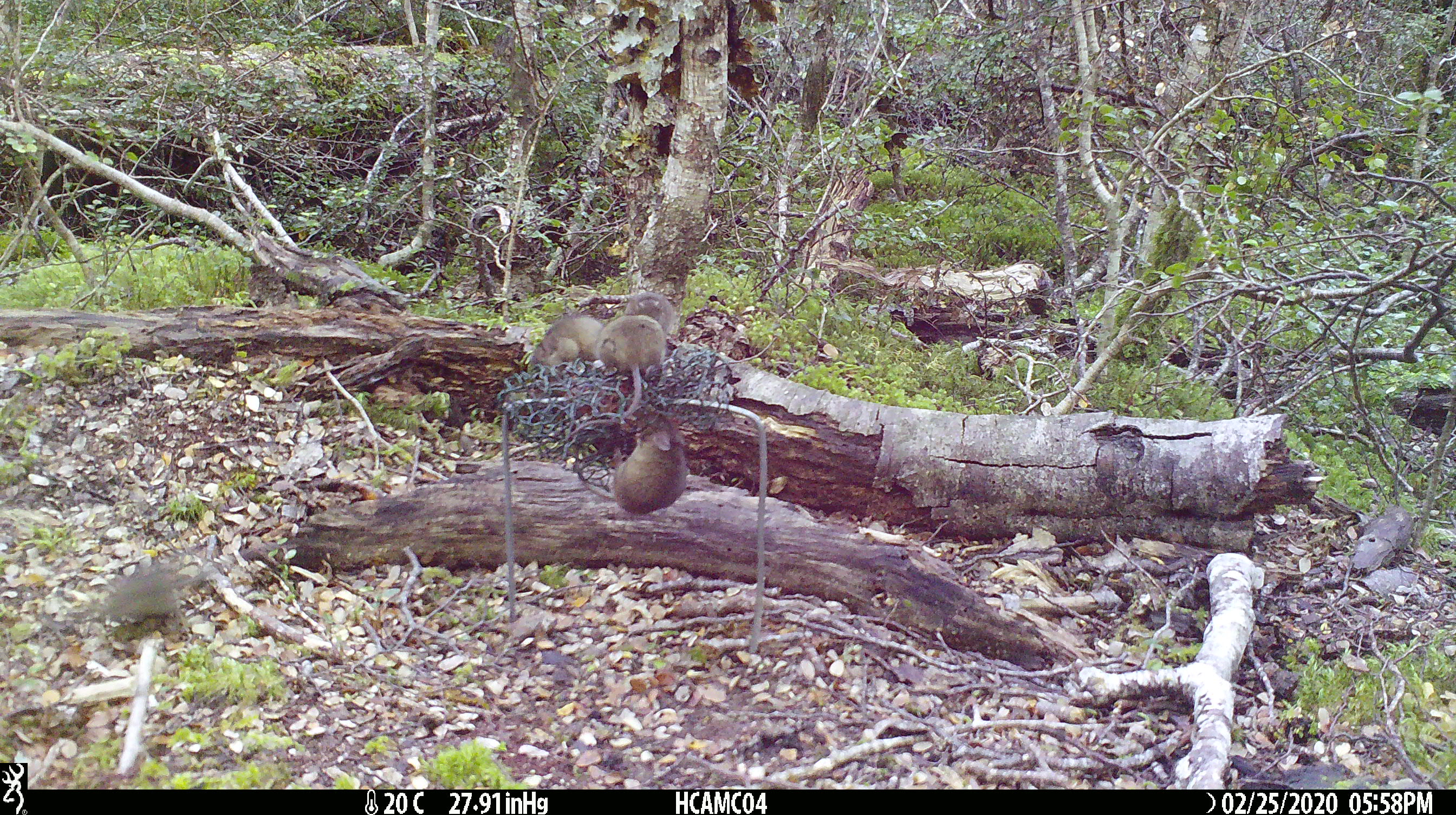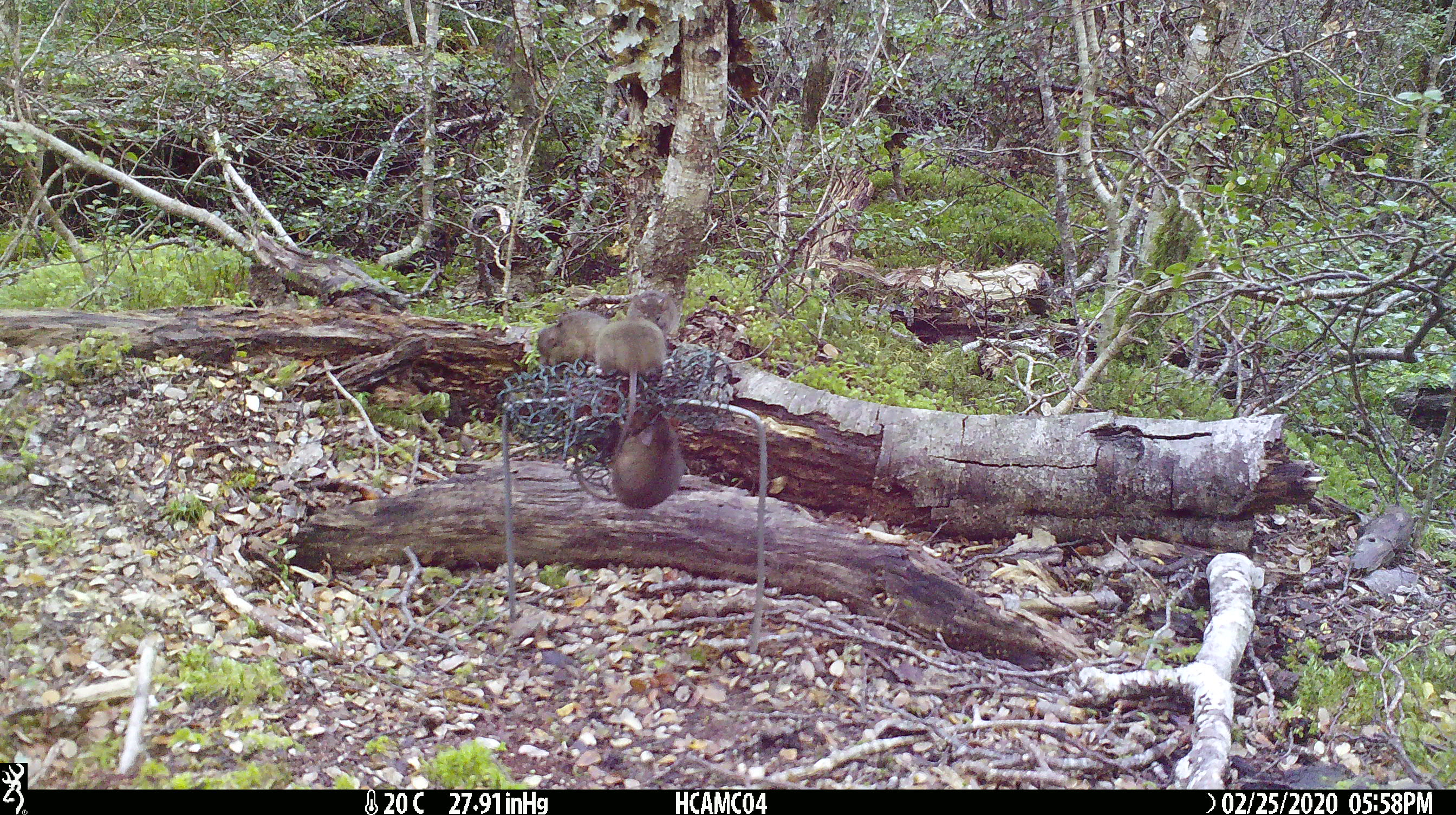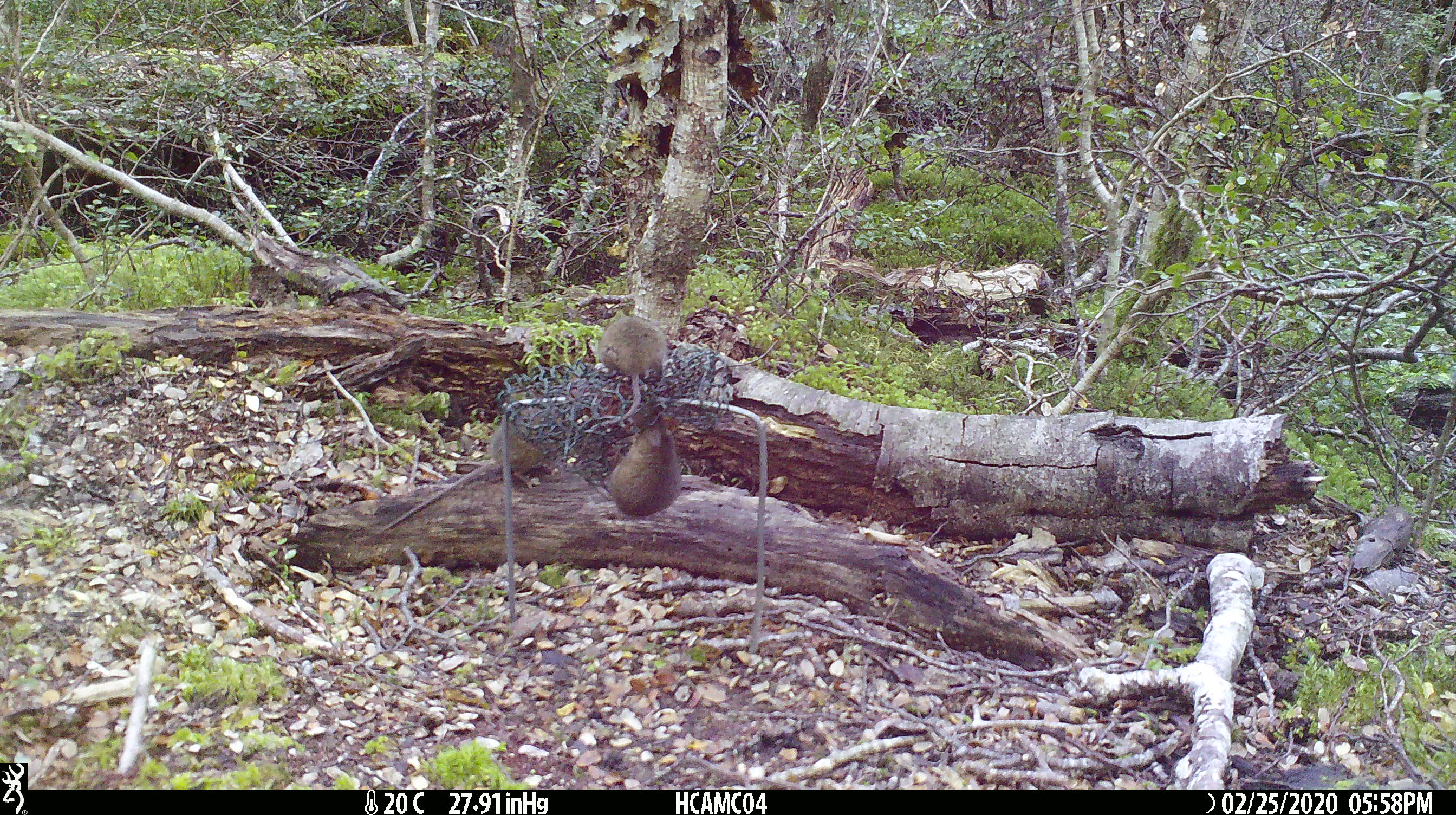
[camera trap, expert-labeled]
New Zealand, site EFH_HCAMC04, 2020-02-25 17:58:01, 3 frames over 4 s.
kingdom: Animalia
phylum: Chordata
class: Mammalia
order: Rodentia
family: Muridae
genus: Mus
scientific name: Mus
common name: mouse